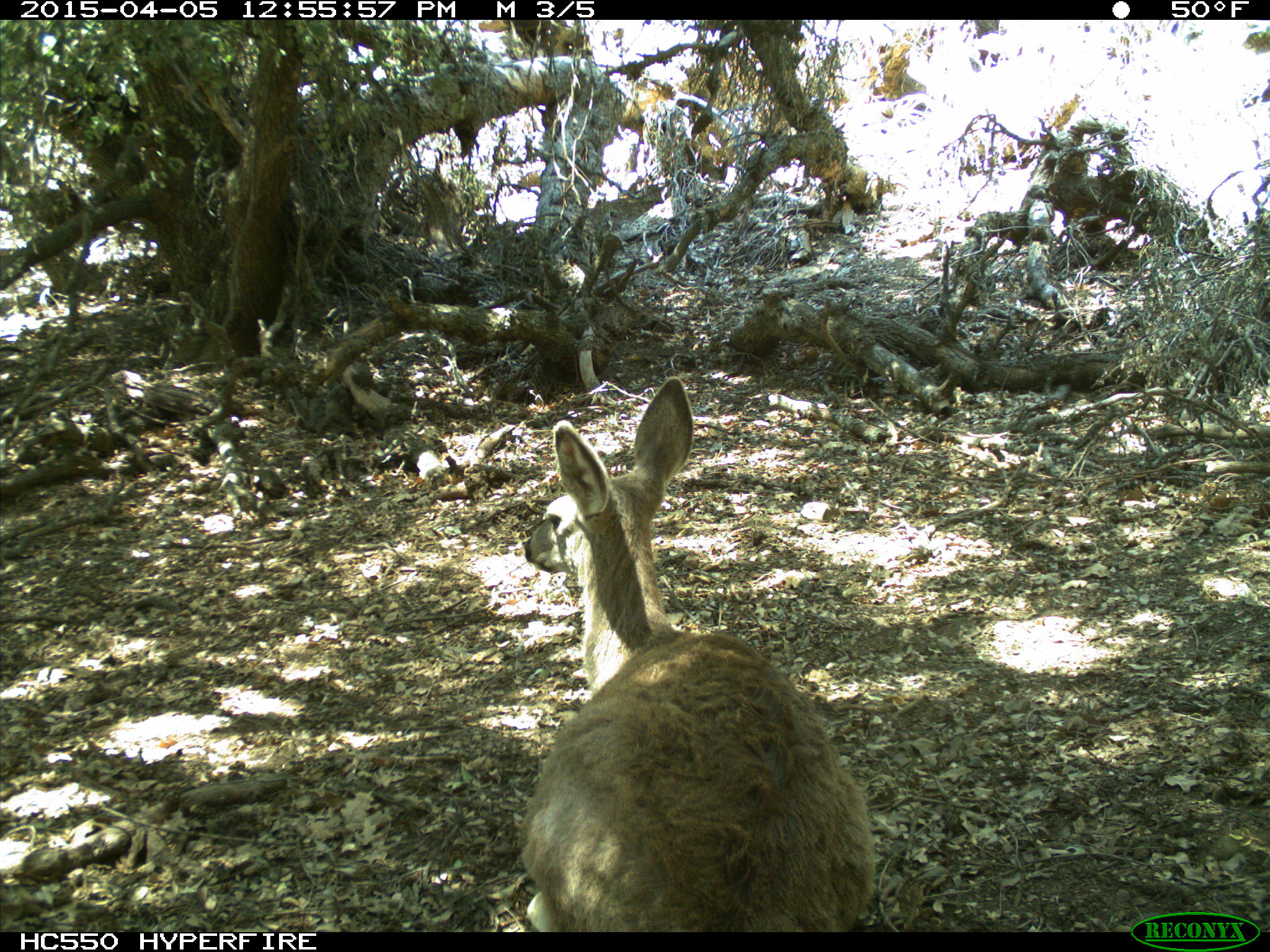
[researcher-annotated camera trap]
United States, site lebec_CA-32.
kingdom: Animalia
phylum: Chordata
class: Mammalia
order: Artiodactyla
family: Cervidae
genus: Odocoileus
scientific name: Odocoileus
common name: deer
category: unidentified deer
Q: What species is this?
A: Unidentified deer (deer) (Odocoileus).